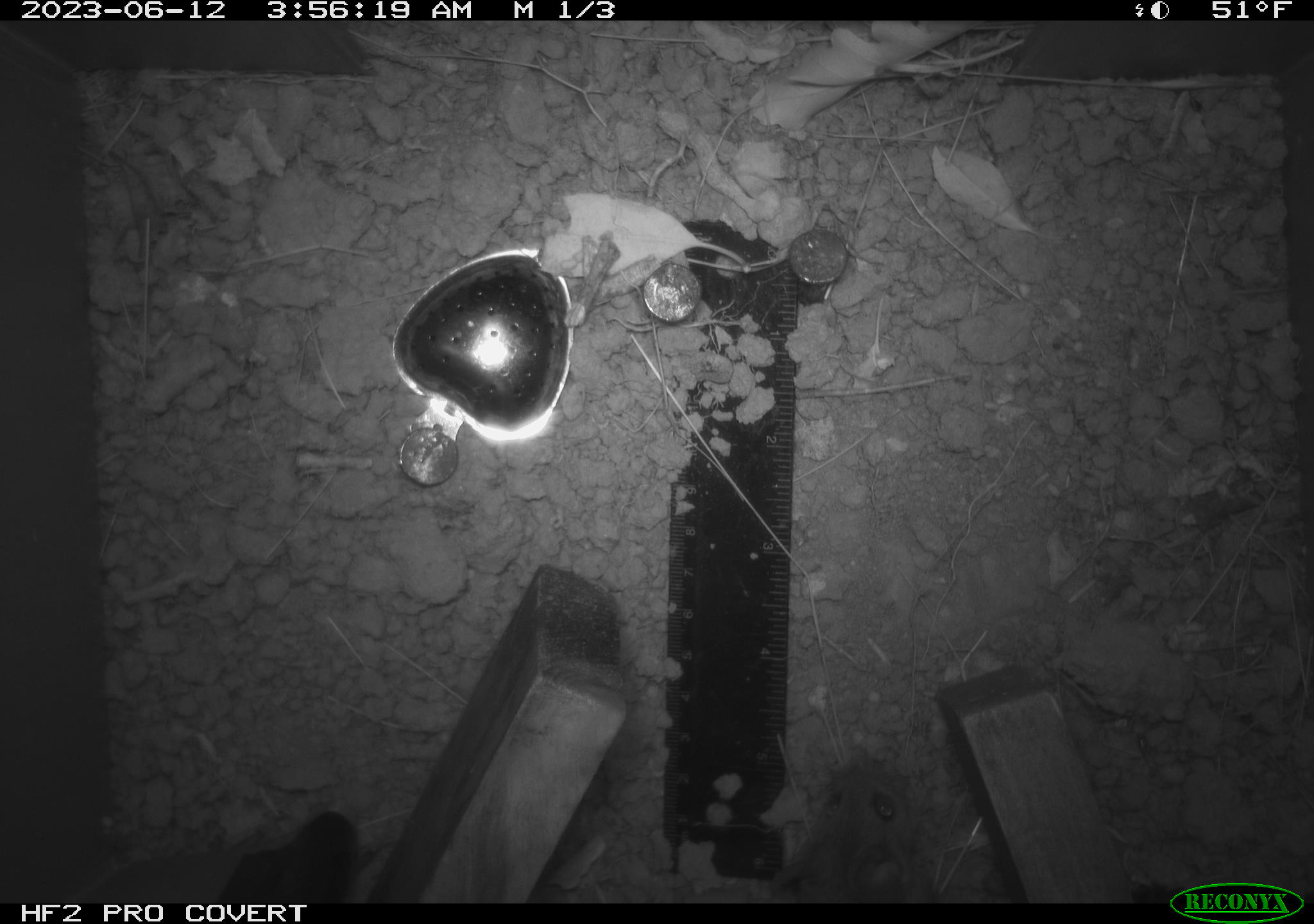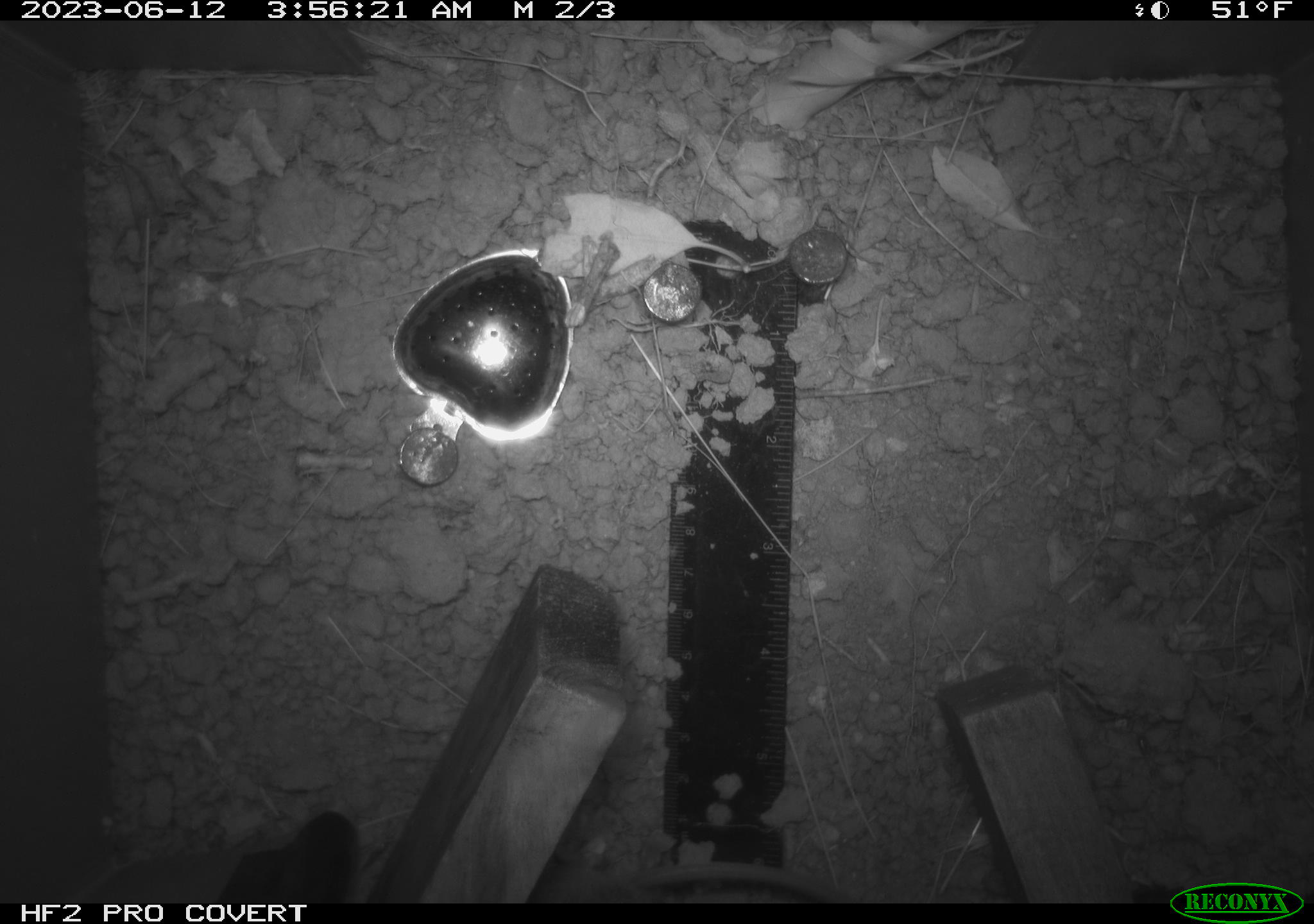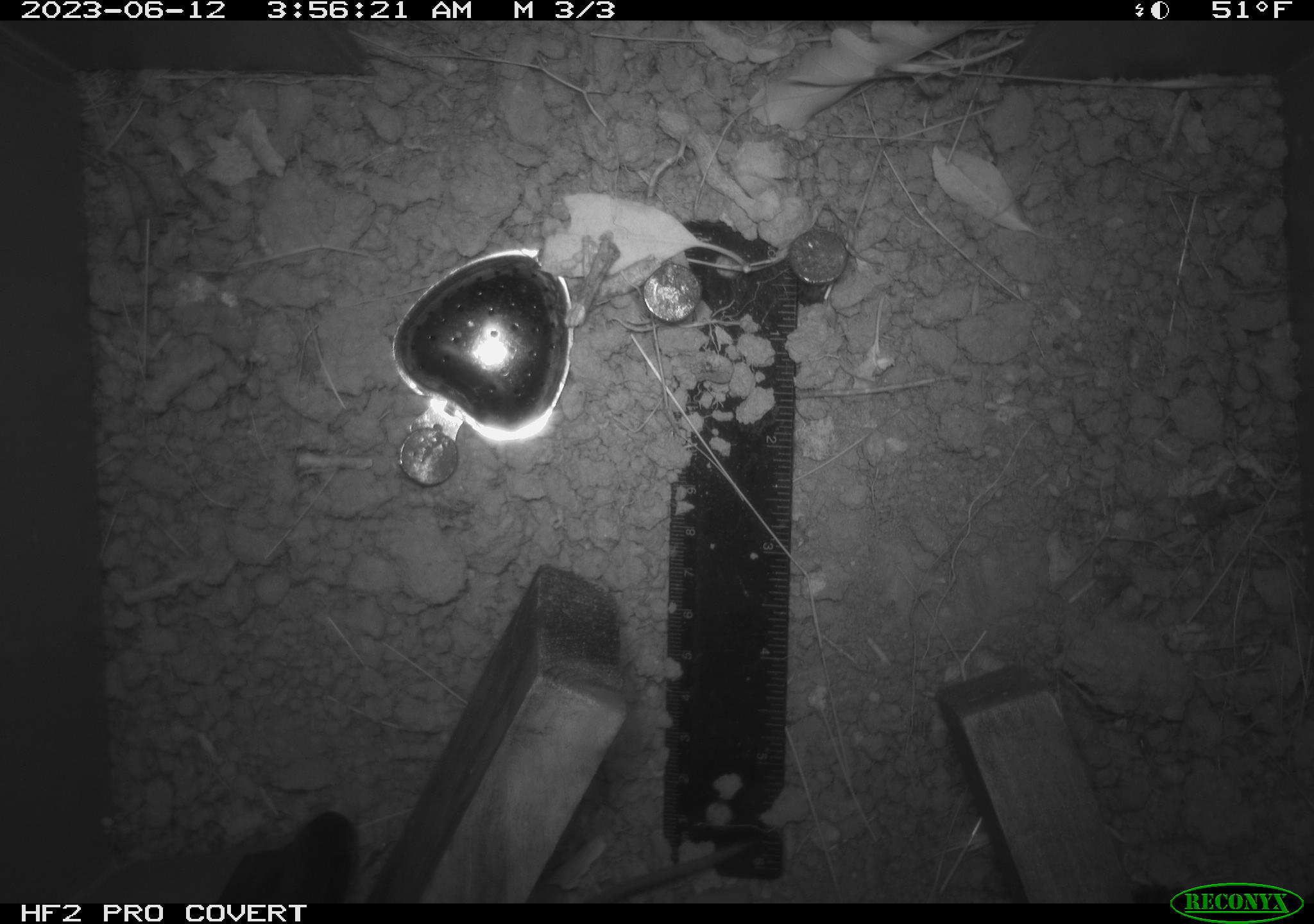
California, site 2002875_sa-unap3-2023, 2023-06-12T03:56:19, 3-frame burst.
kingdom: Animalia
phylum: Chordata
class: Mammalia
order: Rodentia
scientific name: Rodentia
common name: mouse species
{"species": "mouse species (Rodentia)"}